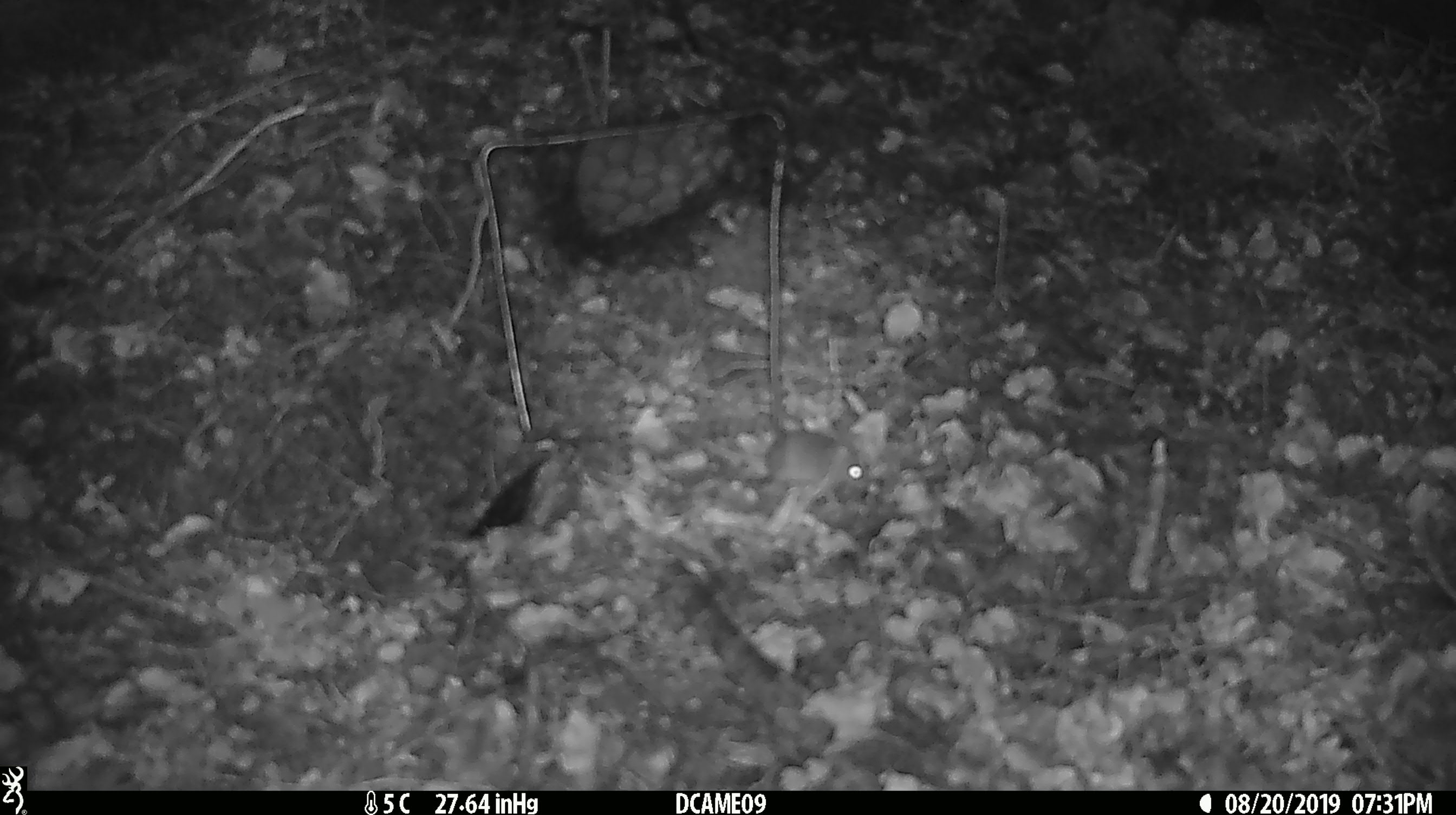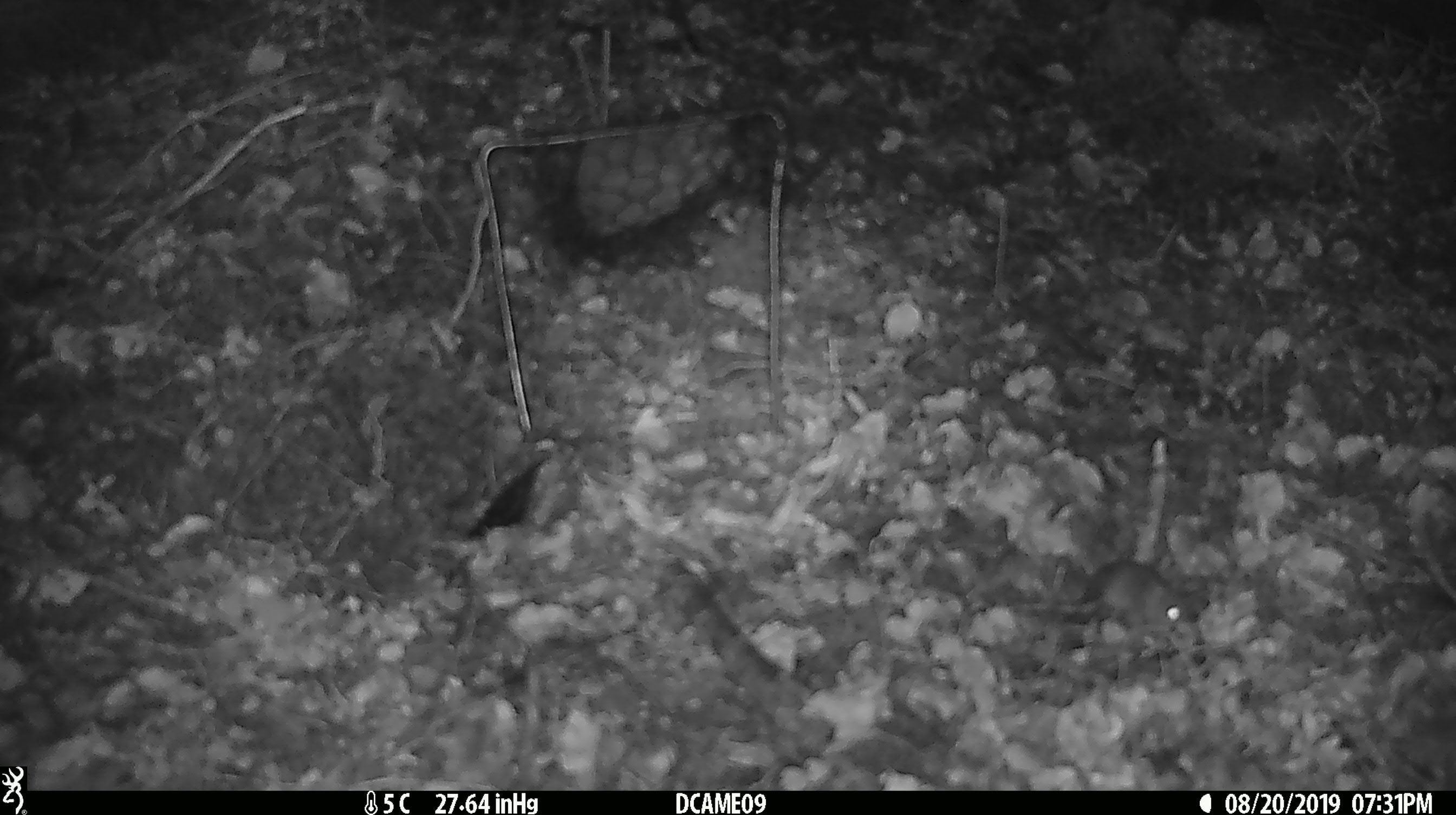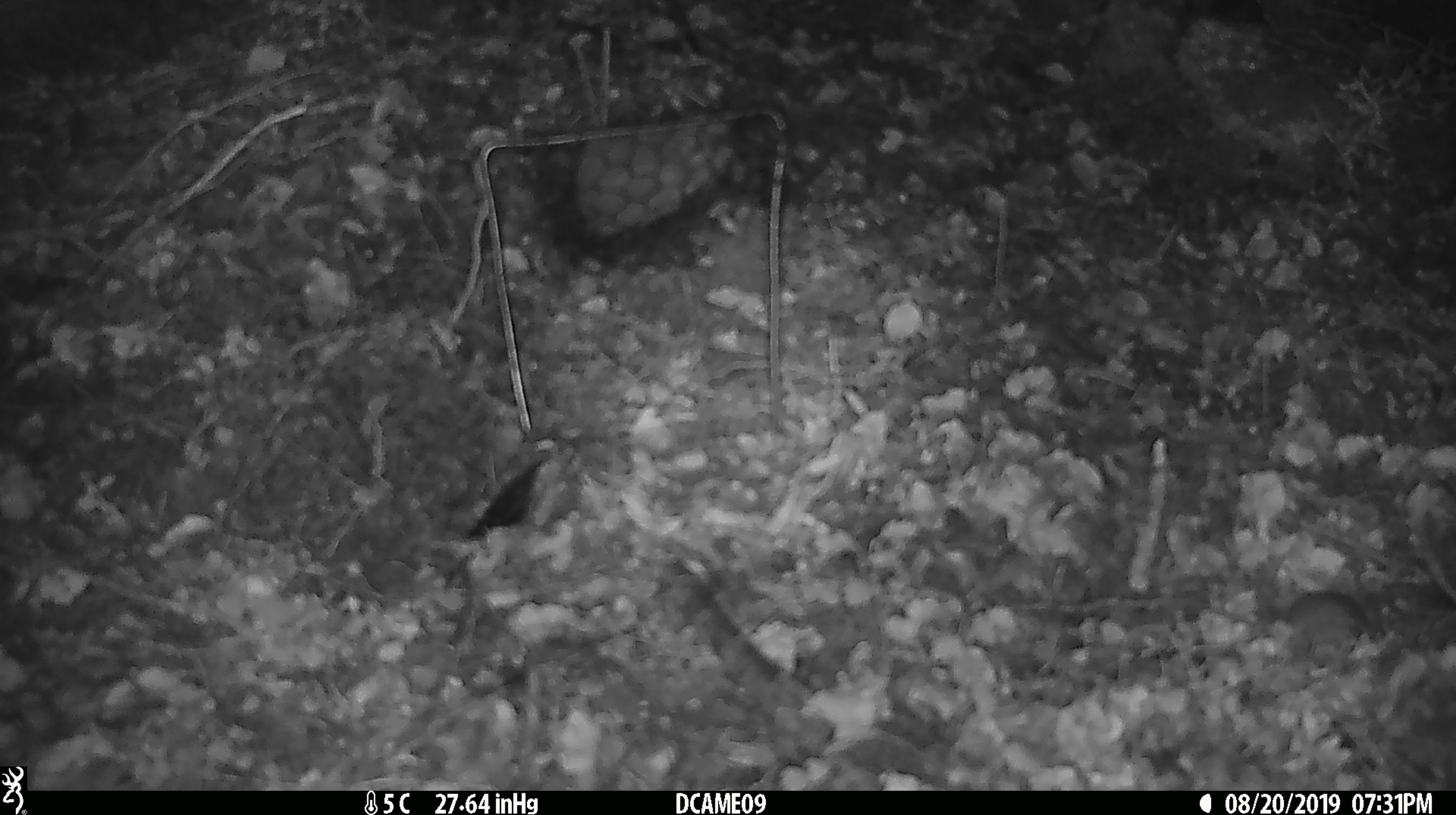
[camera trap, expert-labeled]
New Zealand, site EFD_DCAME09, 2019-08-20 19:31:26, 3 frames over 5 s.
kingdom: Animalia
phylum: Chordata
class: Mammalia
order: Rodentia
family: Muridae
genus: Mus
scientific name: Mus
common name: mouse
Mouse (Mus).